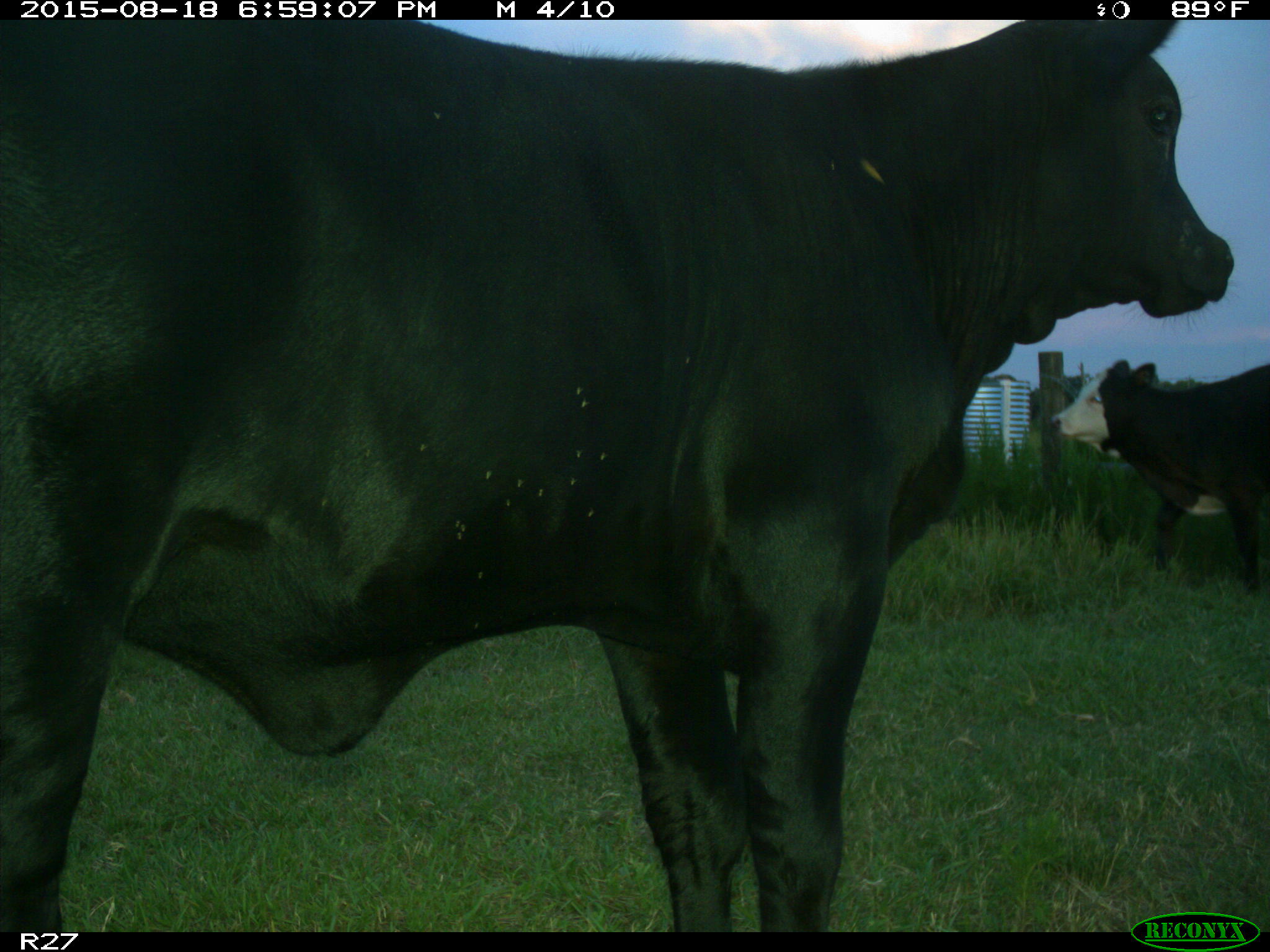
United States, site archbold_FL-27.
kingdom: Animalia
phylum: Chordata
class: Mammalia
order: Artiodactyla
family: Bovidae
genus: Bos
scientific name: Bos taurus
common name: domestic cow